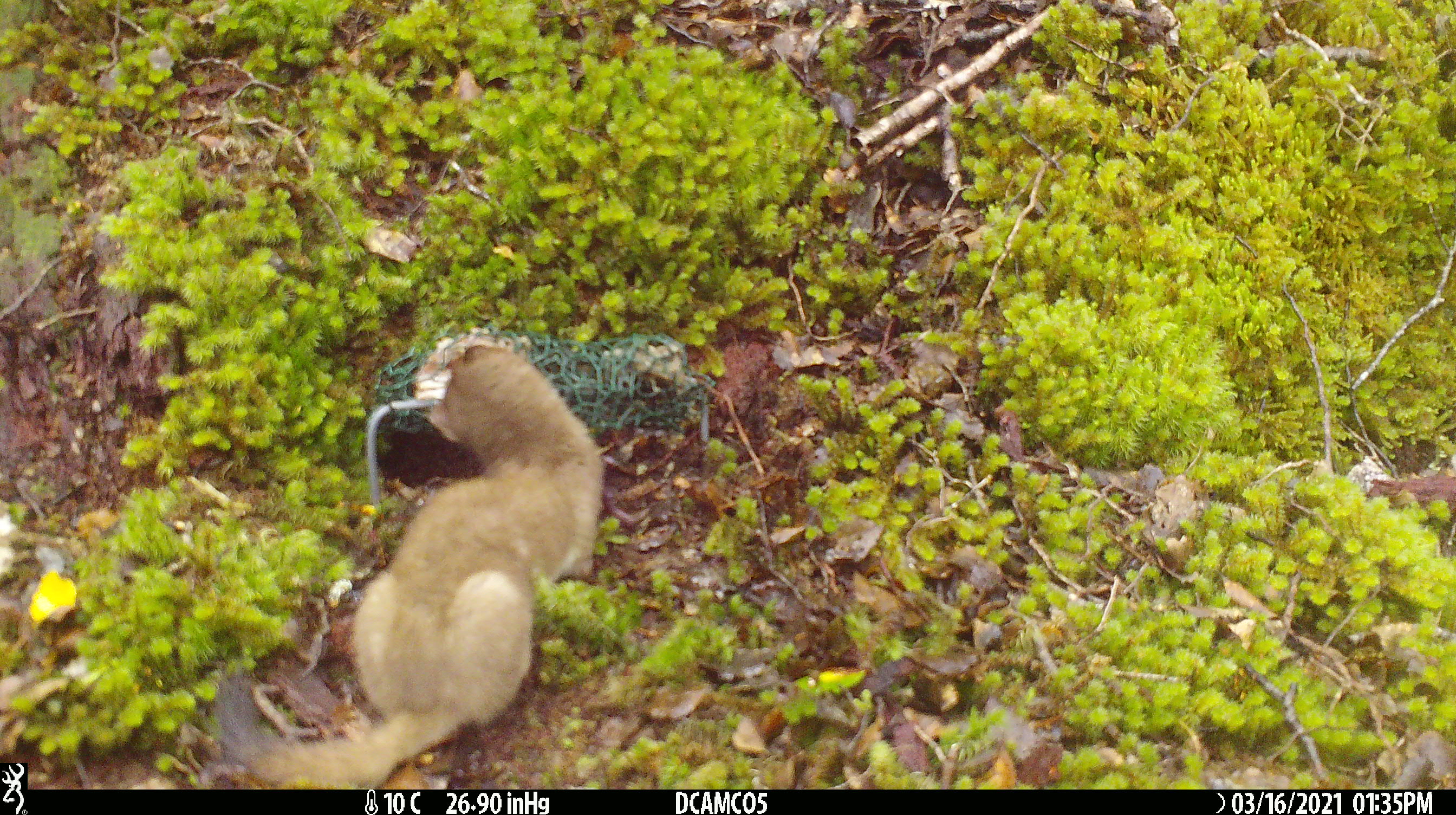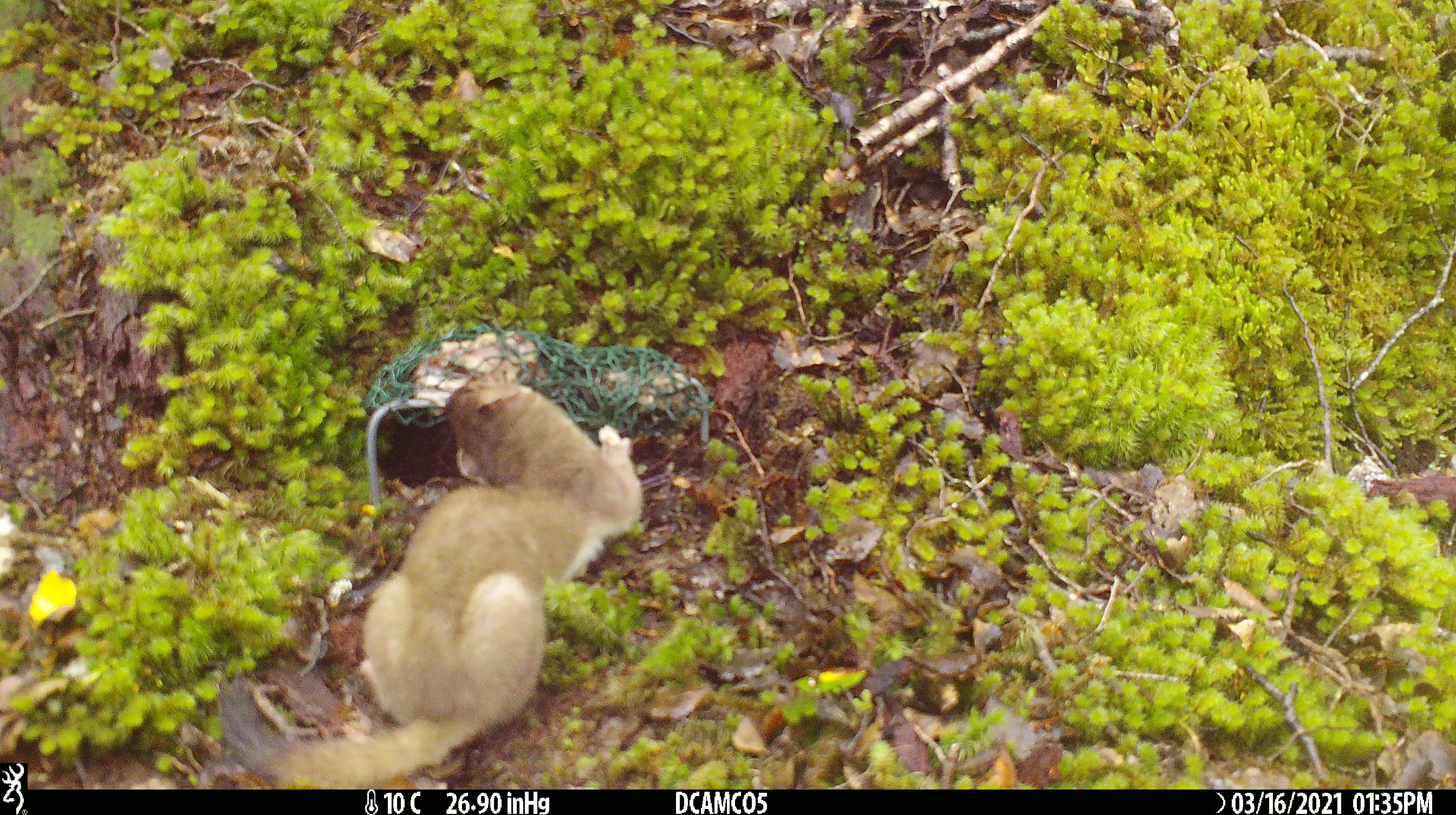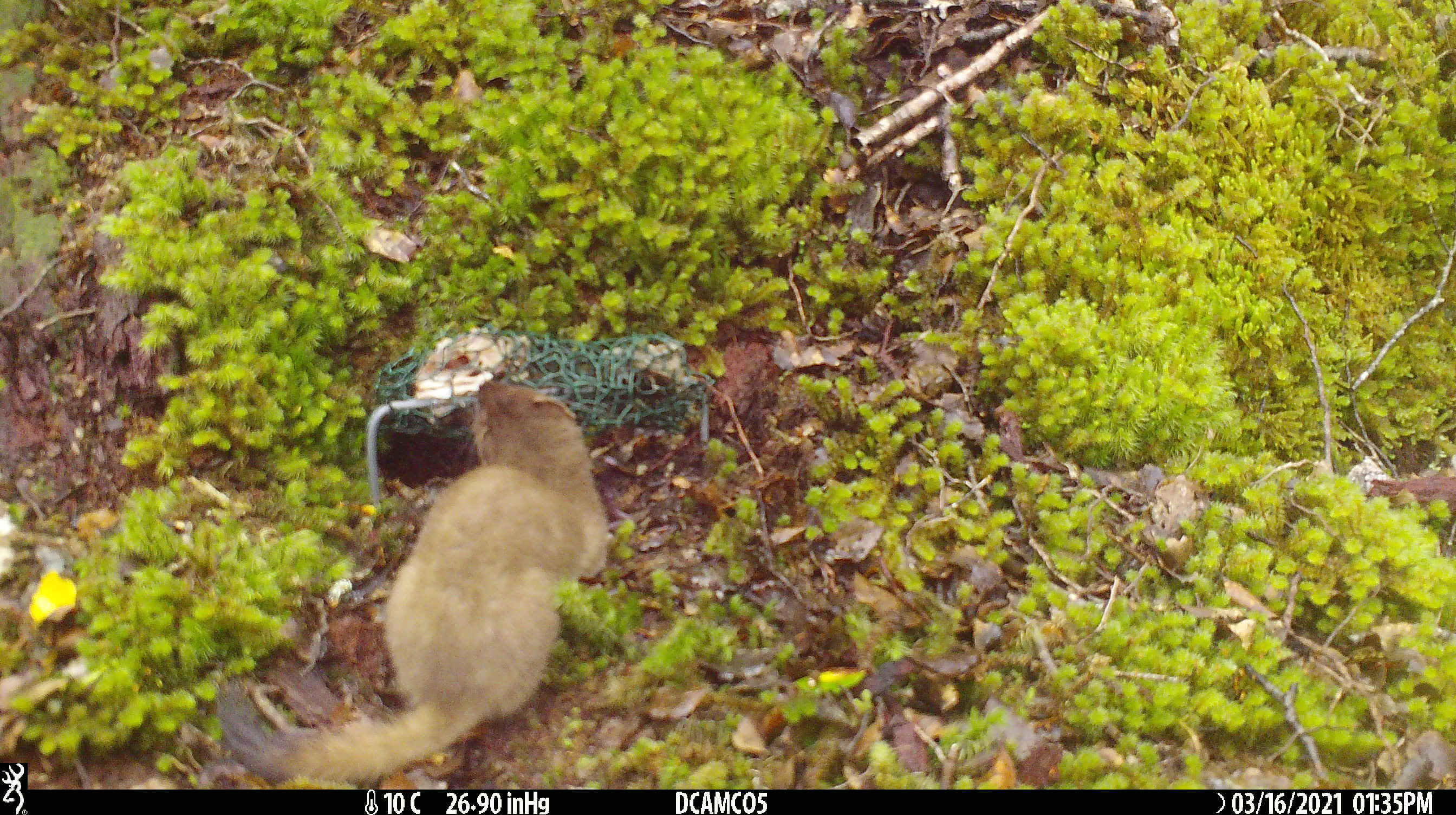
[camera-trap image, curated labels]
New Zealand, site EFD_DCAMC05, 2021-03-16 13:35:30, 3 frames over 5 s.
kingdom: Animalia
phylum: Chordata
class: Mammalia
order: Carnivora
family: Mustelidae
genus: Mustela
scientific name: Mustela erminea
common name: stoat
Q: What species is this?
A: Stoat (Mustela erminea).